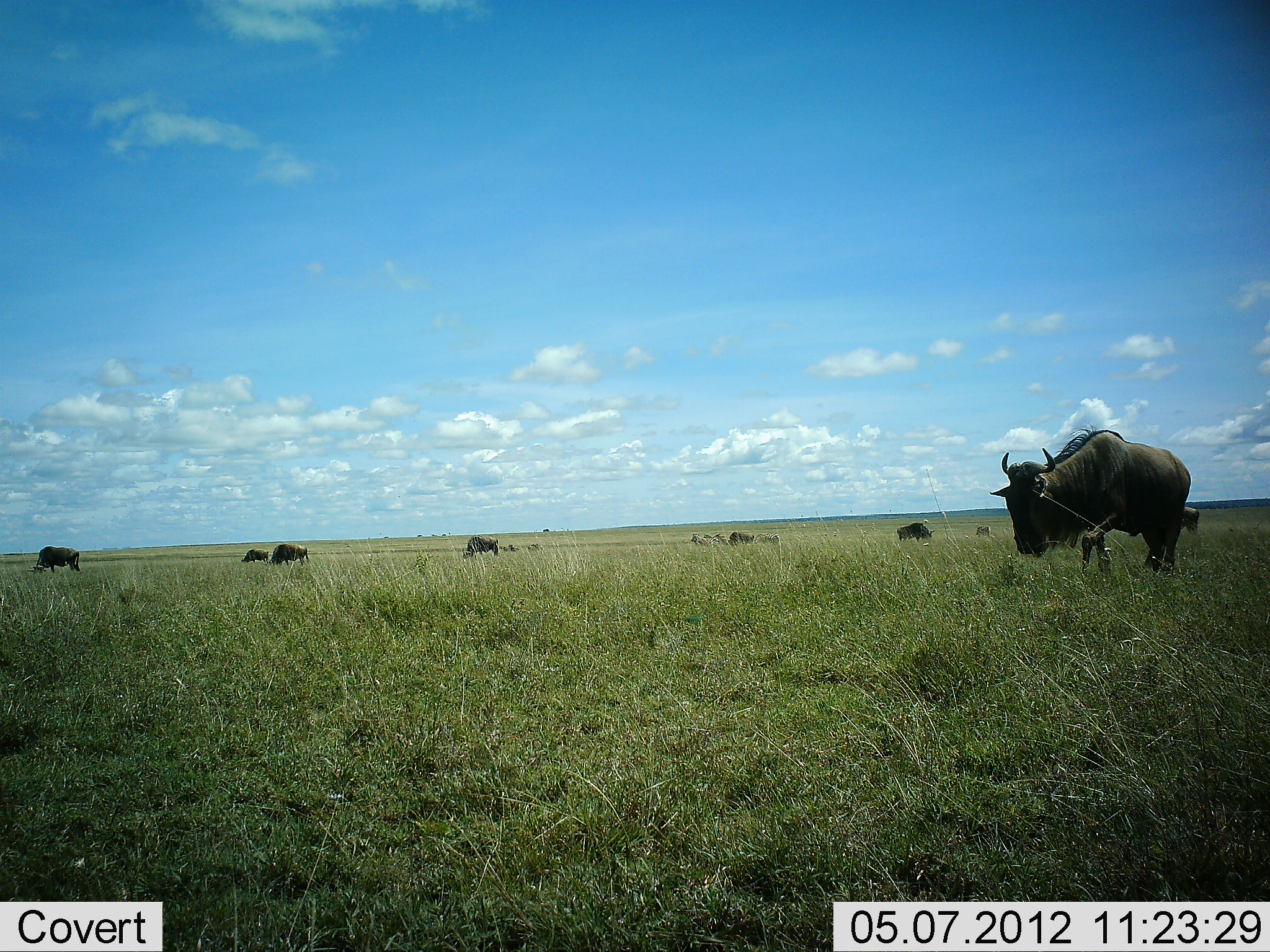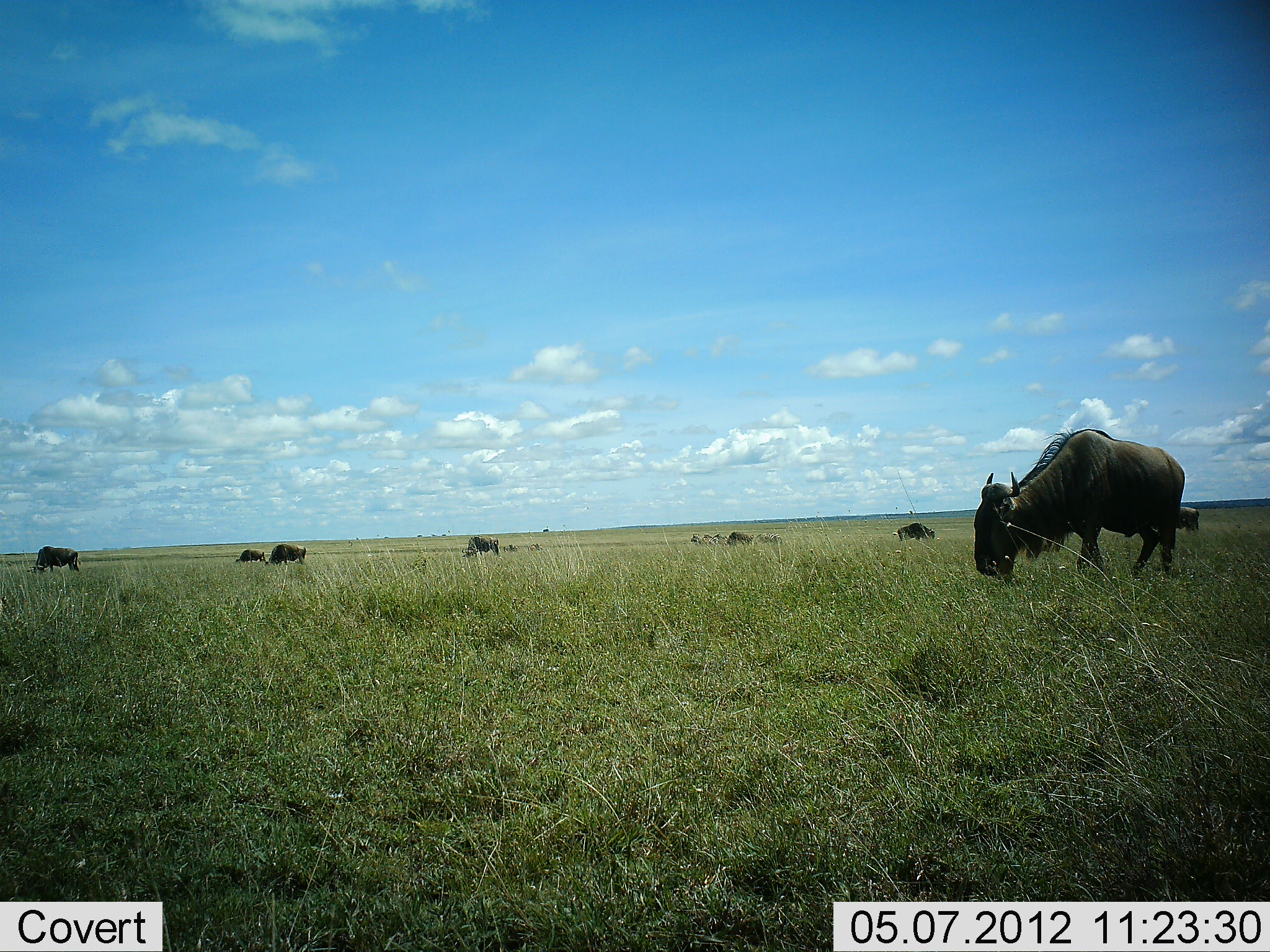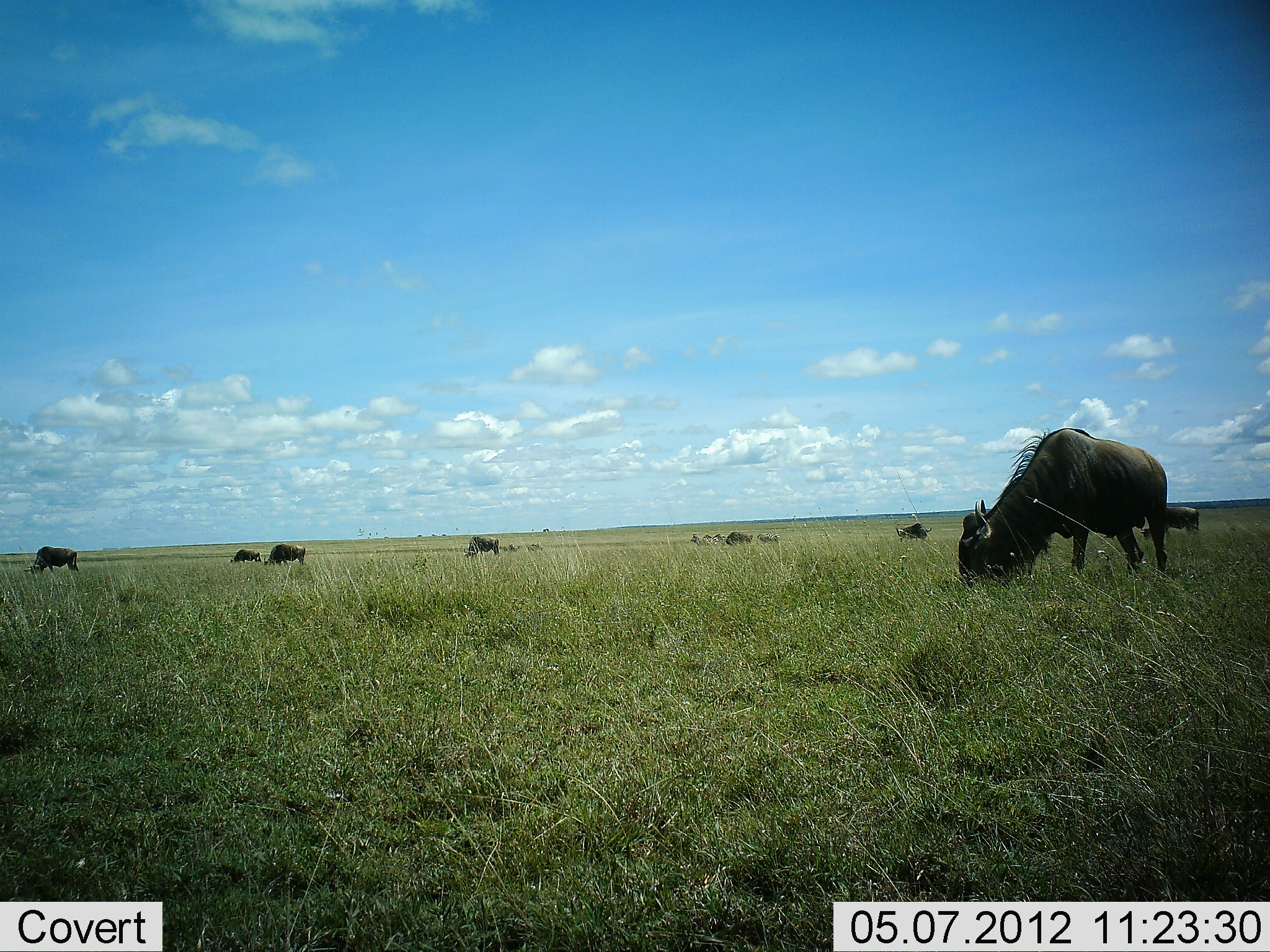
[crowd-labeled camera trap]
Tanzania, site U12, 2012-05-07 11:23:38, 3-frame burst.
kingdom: Animalia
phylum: Chordata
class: Mammalia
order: Artiodactyla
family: Bovidae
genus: Connochaetes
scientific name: Connochaetes taurinus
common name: blue wildebeest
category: wildebeest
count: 8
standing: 40%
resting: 10%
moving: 0%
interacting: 0%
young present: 0%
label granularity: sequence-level